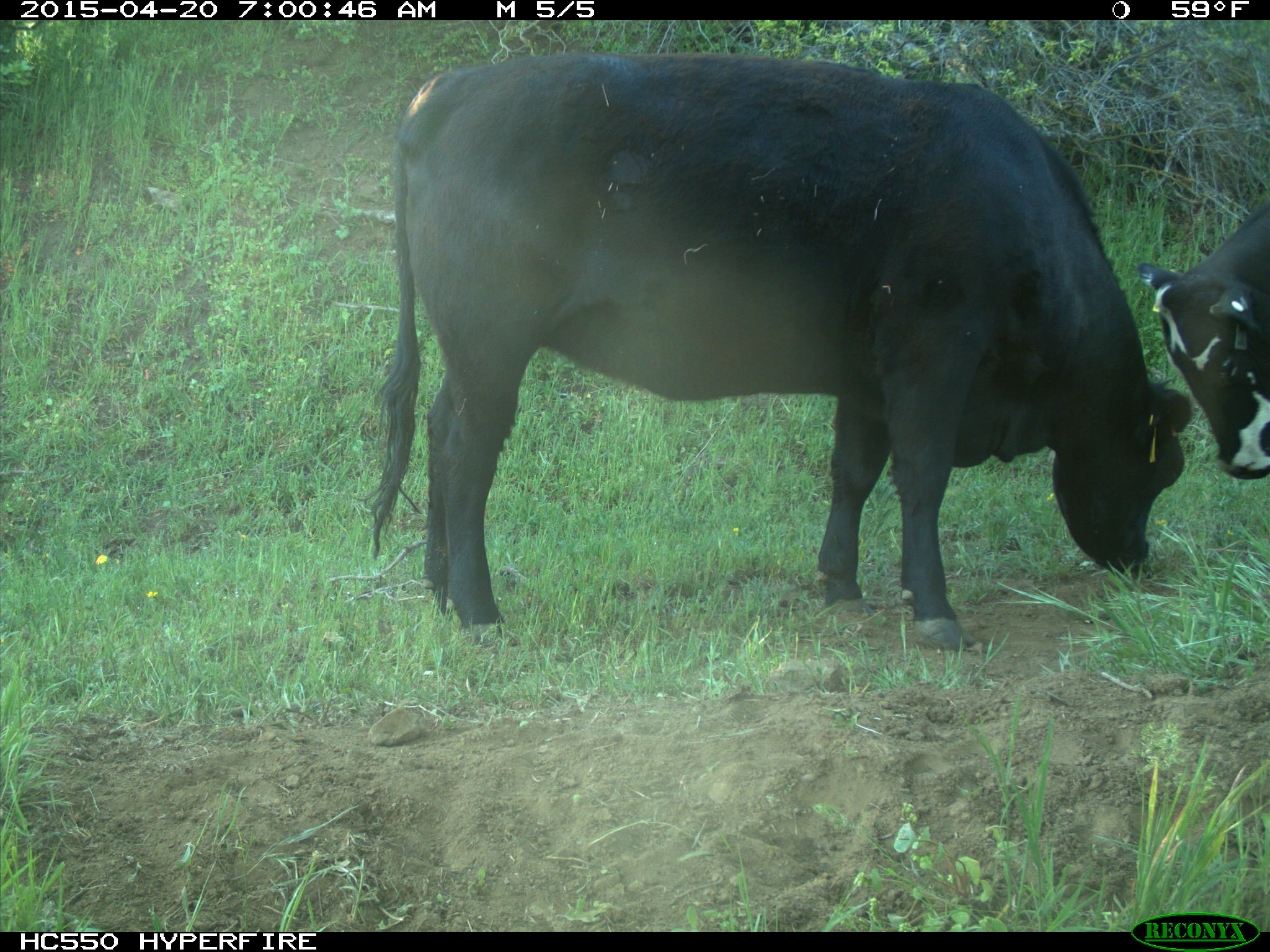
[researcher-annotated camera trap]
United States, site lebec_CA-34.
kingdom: Animalia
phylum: Chordata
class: Mammalia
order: Artiodactyla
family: Bovidae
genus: Bos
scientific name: Bos taurus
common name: domestic cow